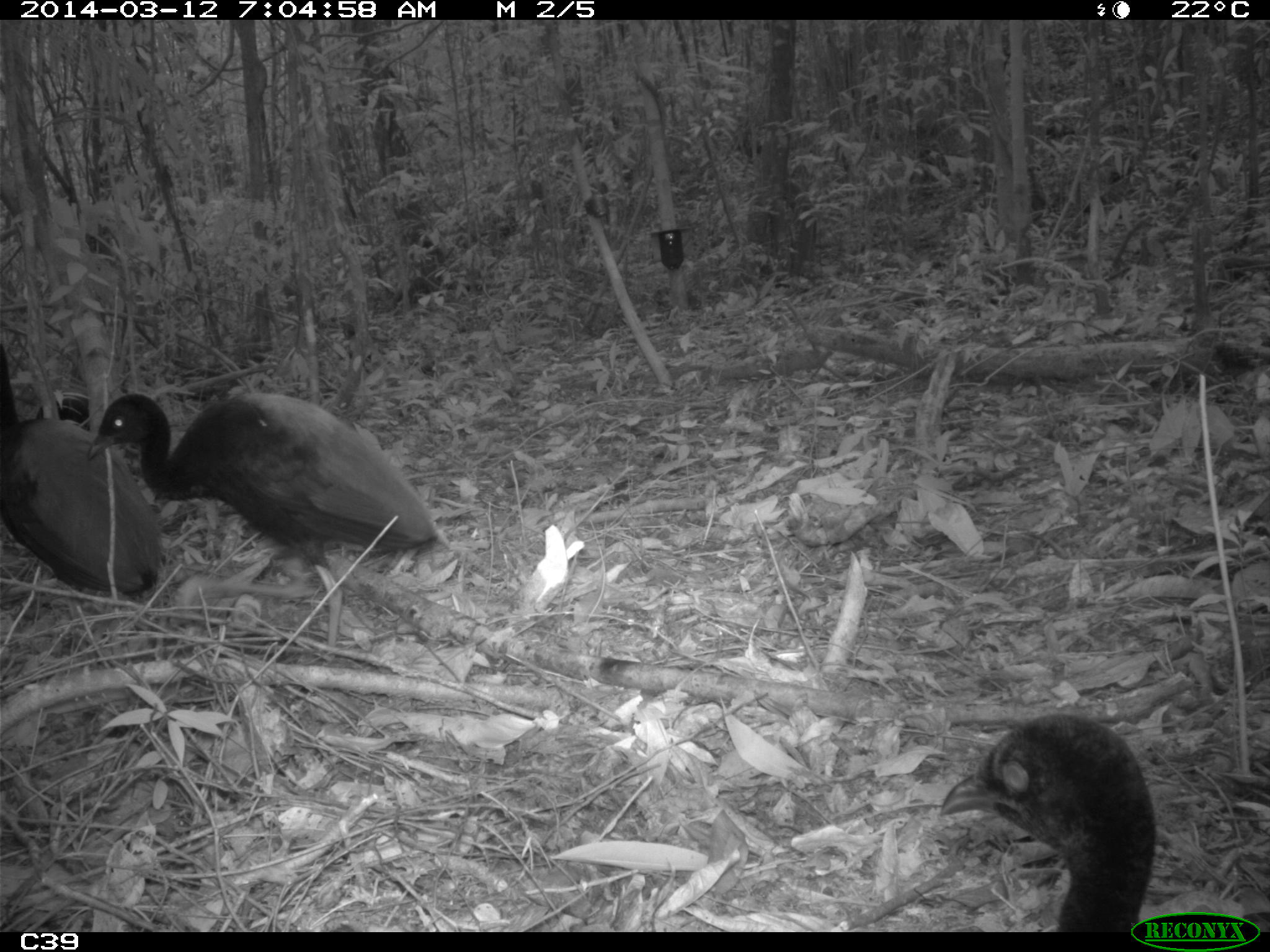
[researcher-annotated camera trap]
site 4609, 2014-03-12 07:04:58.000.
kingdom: Animalia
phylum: Chordata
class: Aves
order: Gruiformes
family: Psophiidae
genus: Psophia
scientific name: Psophia crepitans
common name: gray-winged trumpeter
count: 8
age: adult